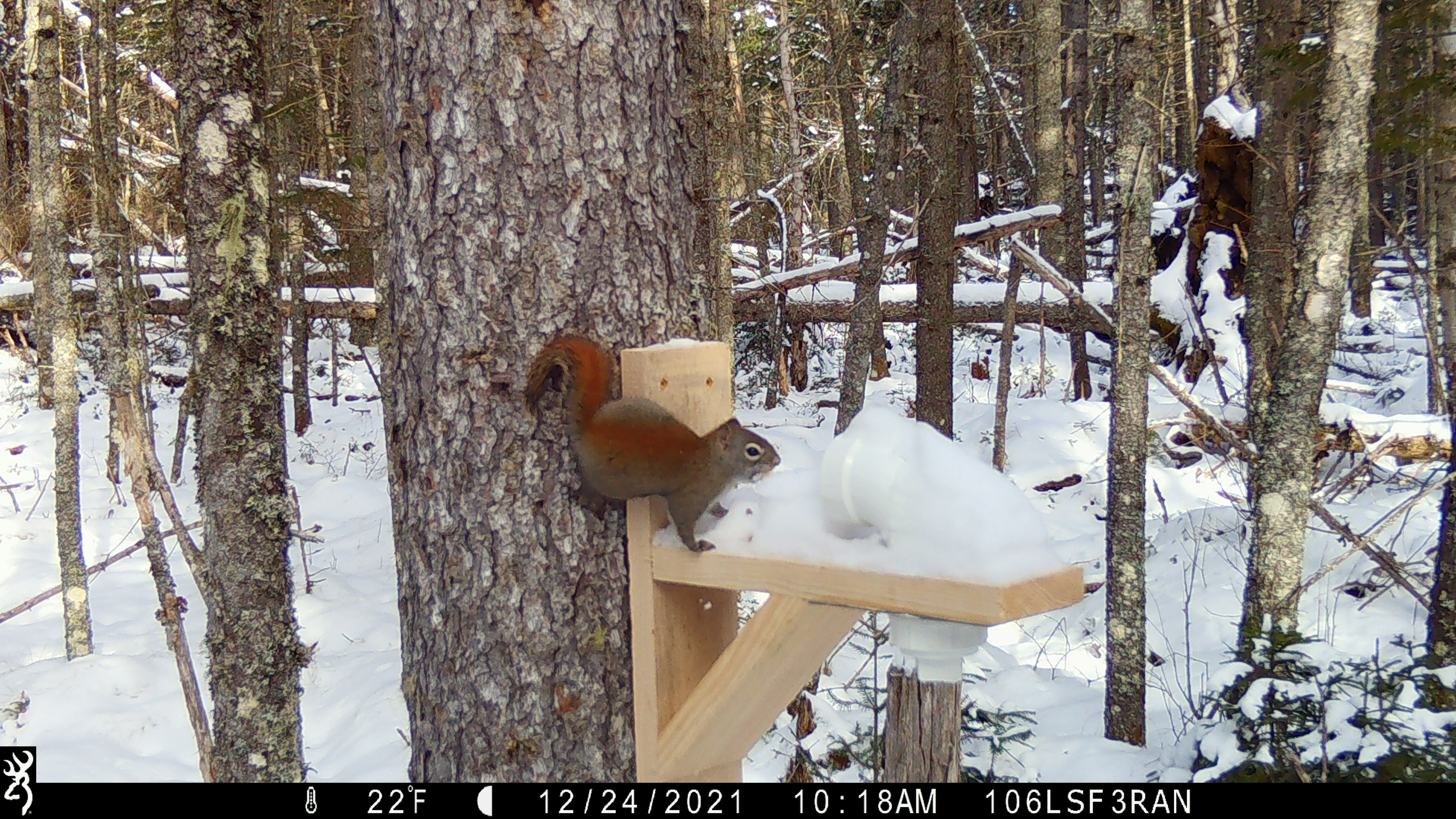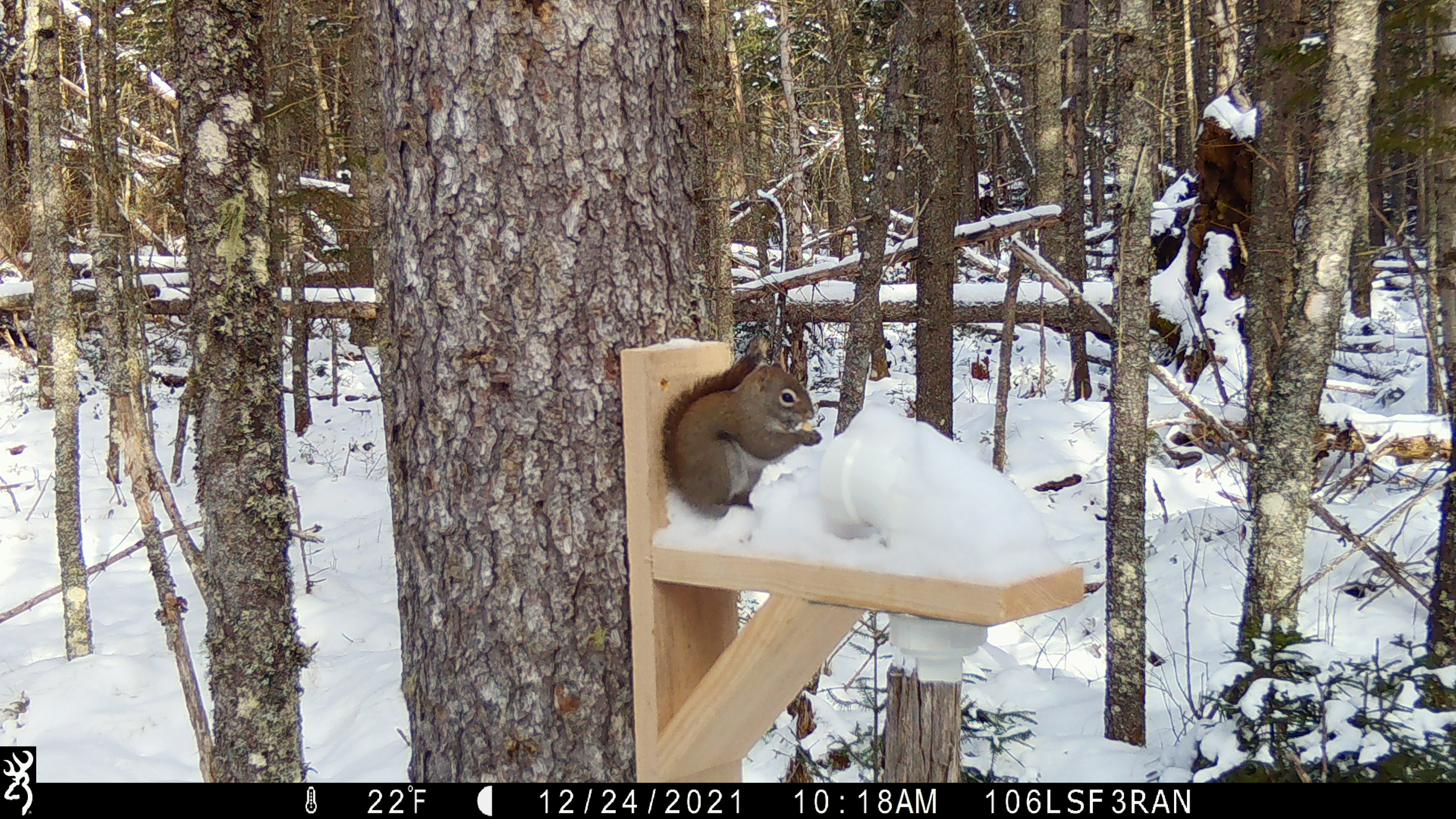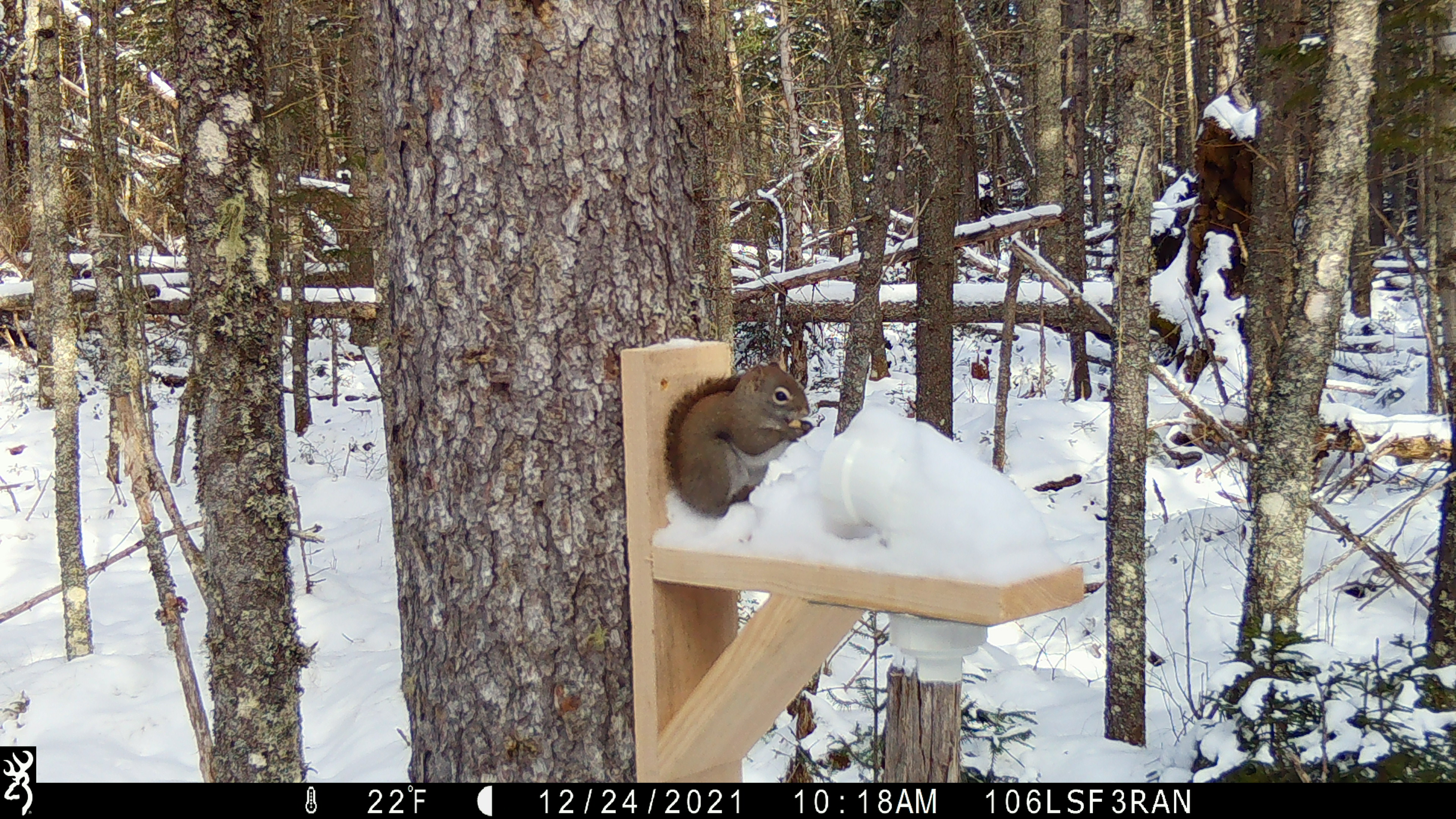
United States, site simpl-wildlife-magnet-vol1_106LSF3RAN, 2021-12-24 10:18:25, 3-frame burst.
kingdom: Animalia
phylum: Chordata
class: Mammalia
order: Rodentia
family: Sciuridae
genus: Tamiasciurus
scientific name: Tamiasciurus hudsonicus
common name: red squirrel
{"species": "red squirrel (Tamiasciurus hudsonicus)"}